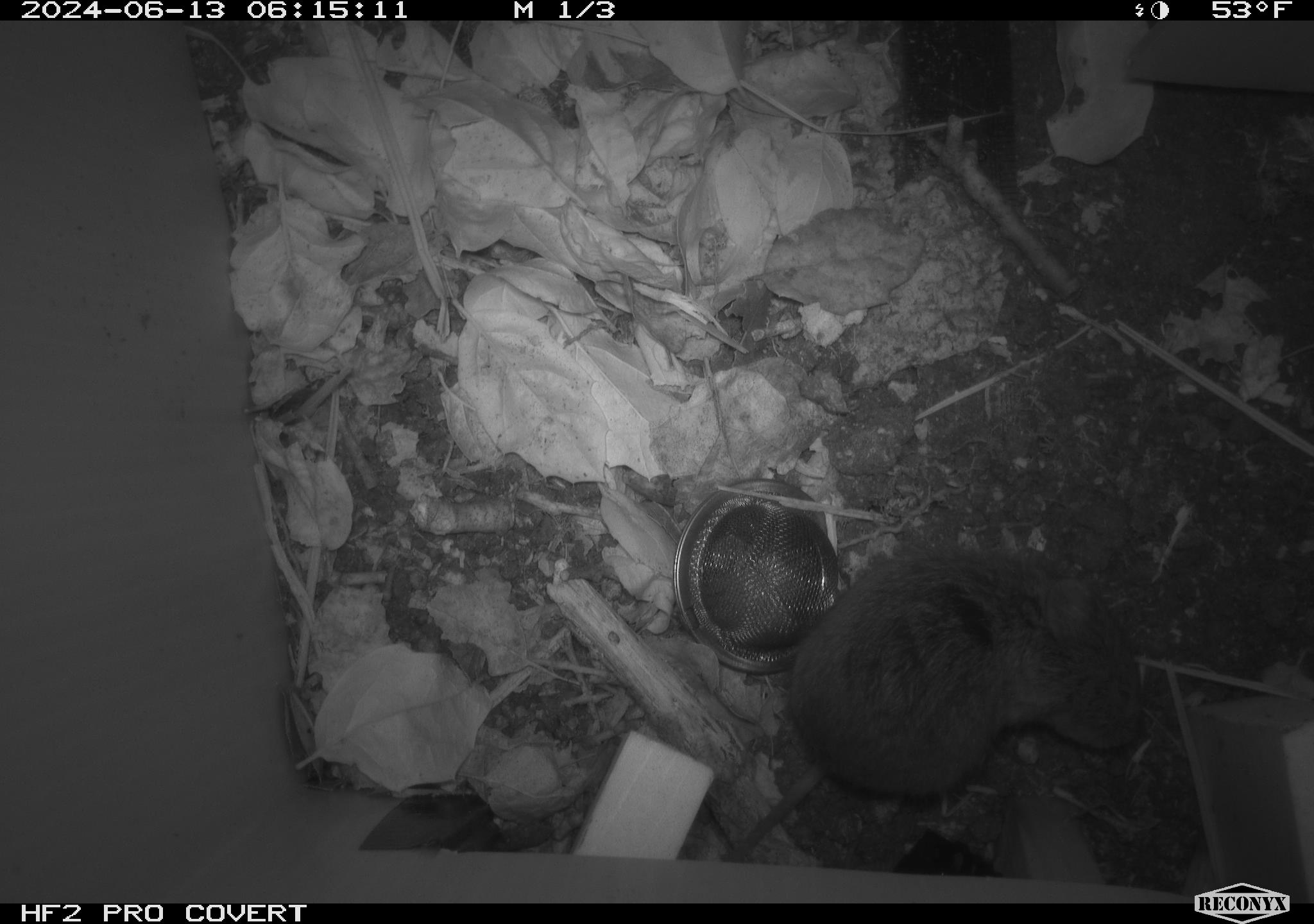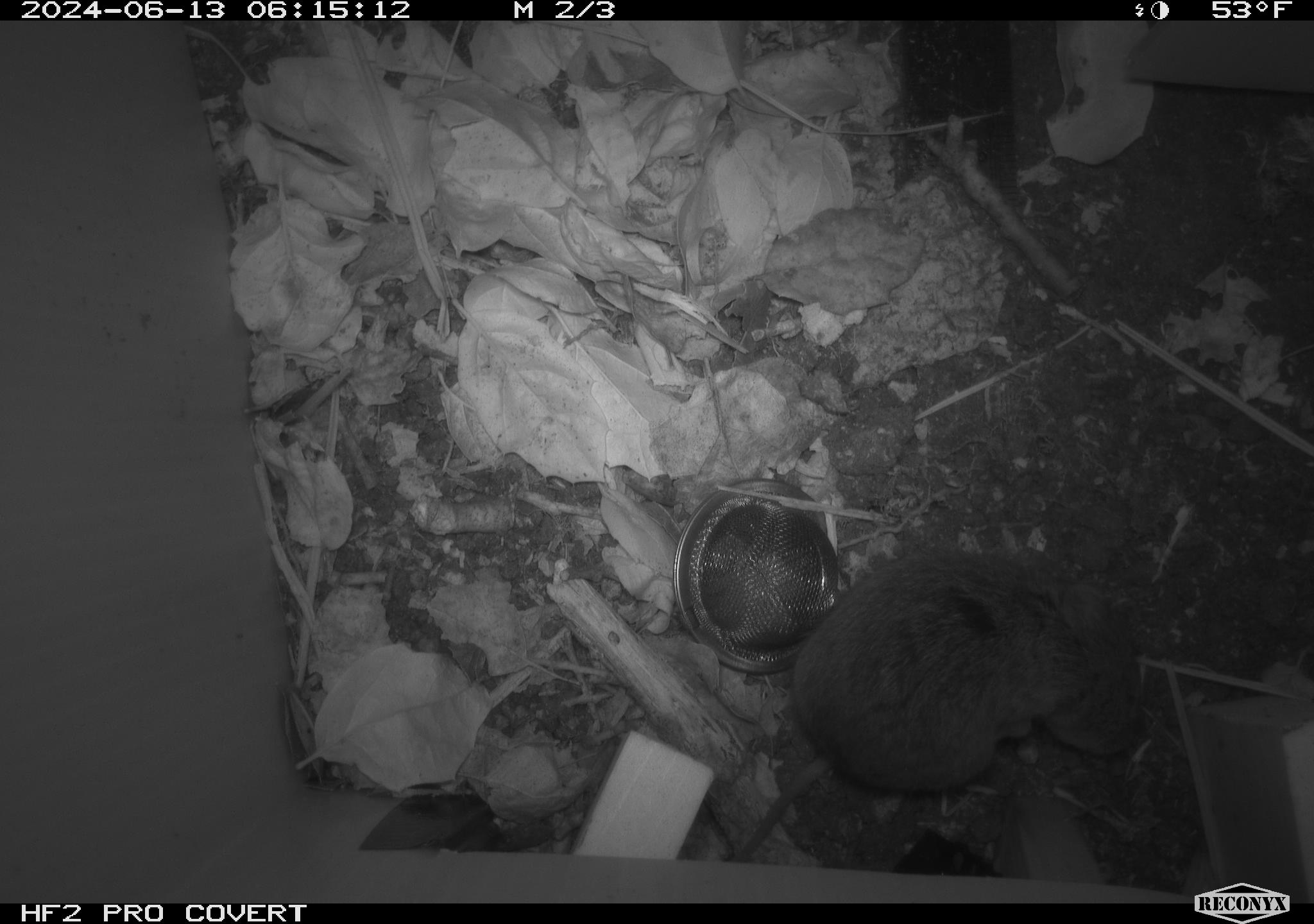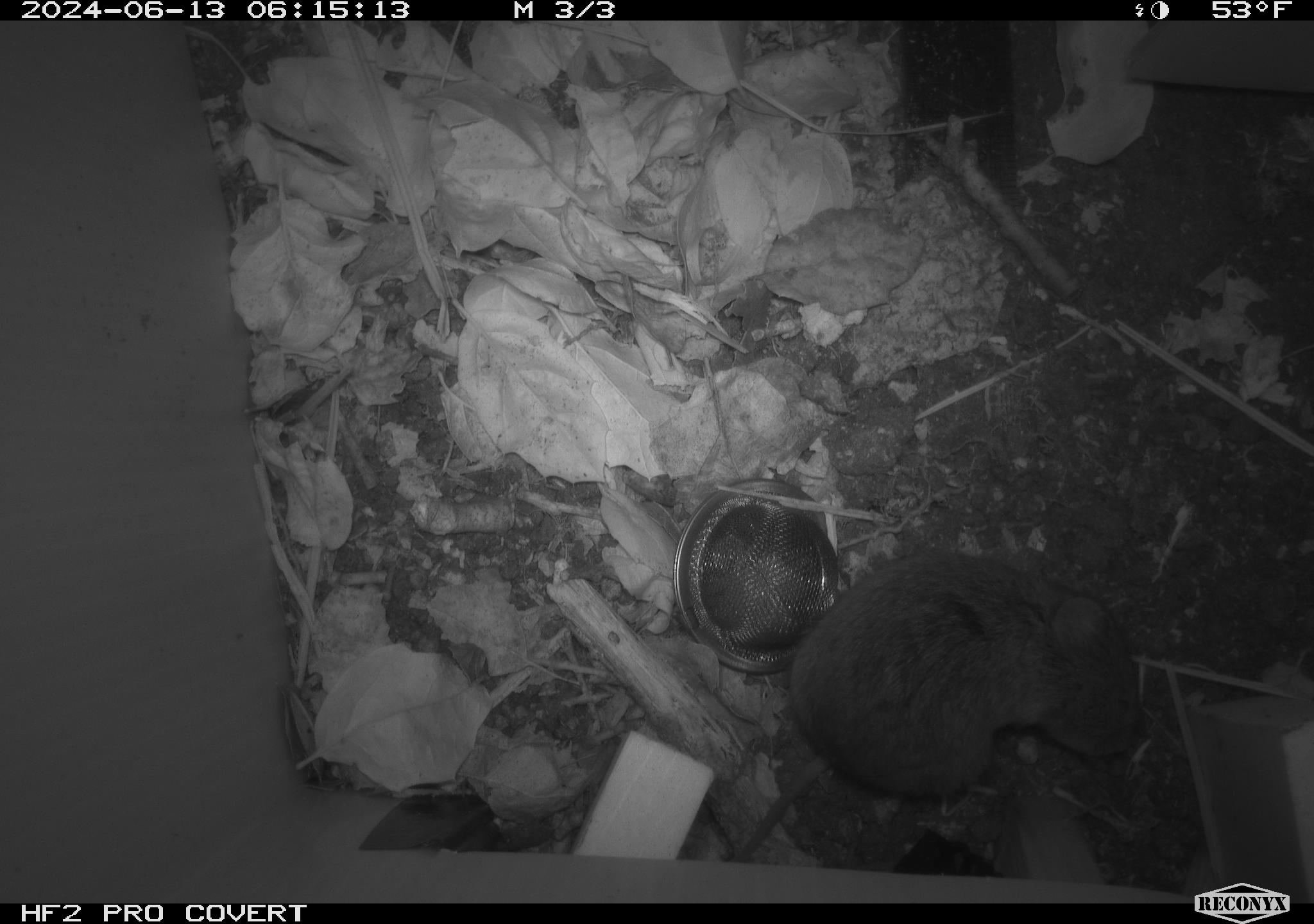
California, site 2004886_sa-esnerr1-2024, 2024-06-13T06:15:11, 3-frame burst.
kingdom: Animalia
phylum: Chordata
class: Mammalia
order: Rodentia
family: Cricetidae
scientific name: Cricetidae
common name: hamsters, voles, lemmings, and allies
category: cricetidae family